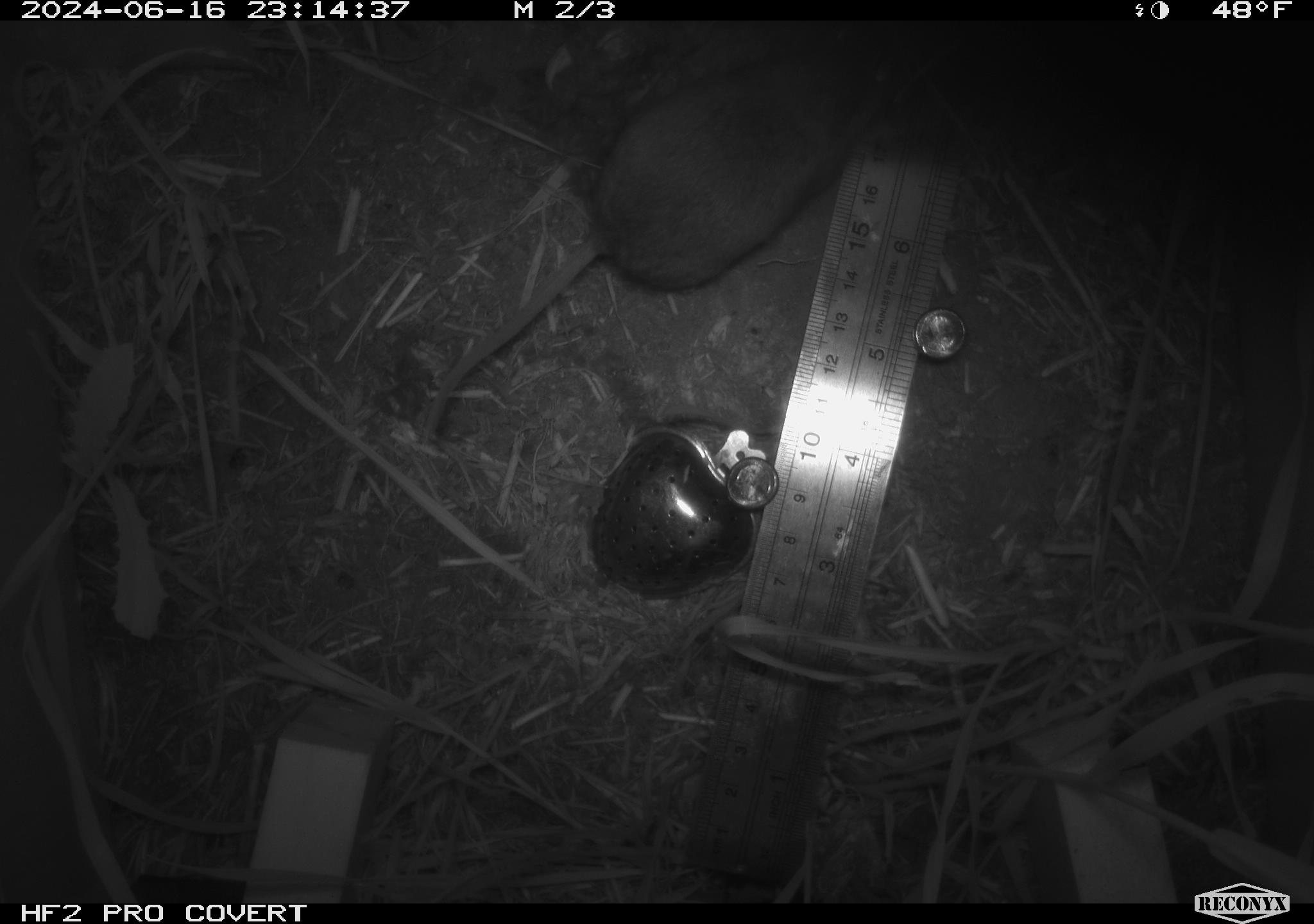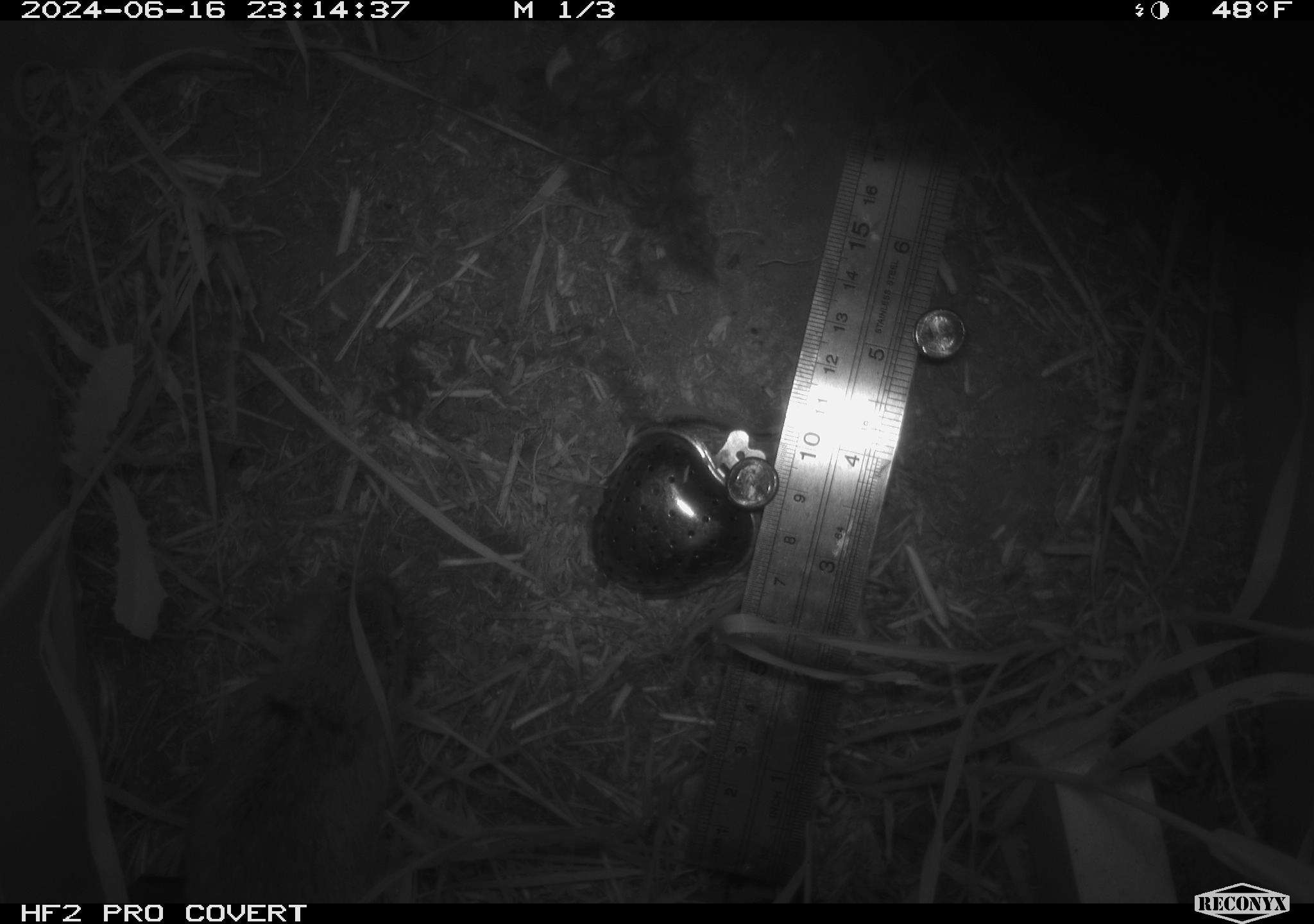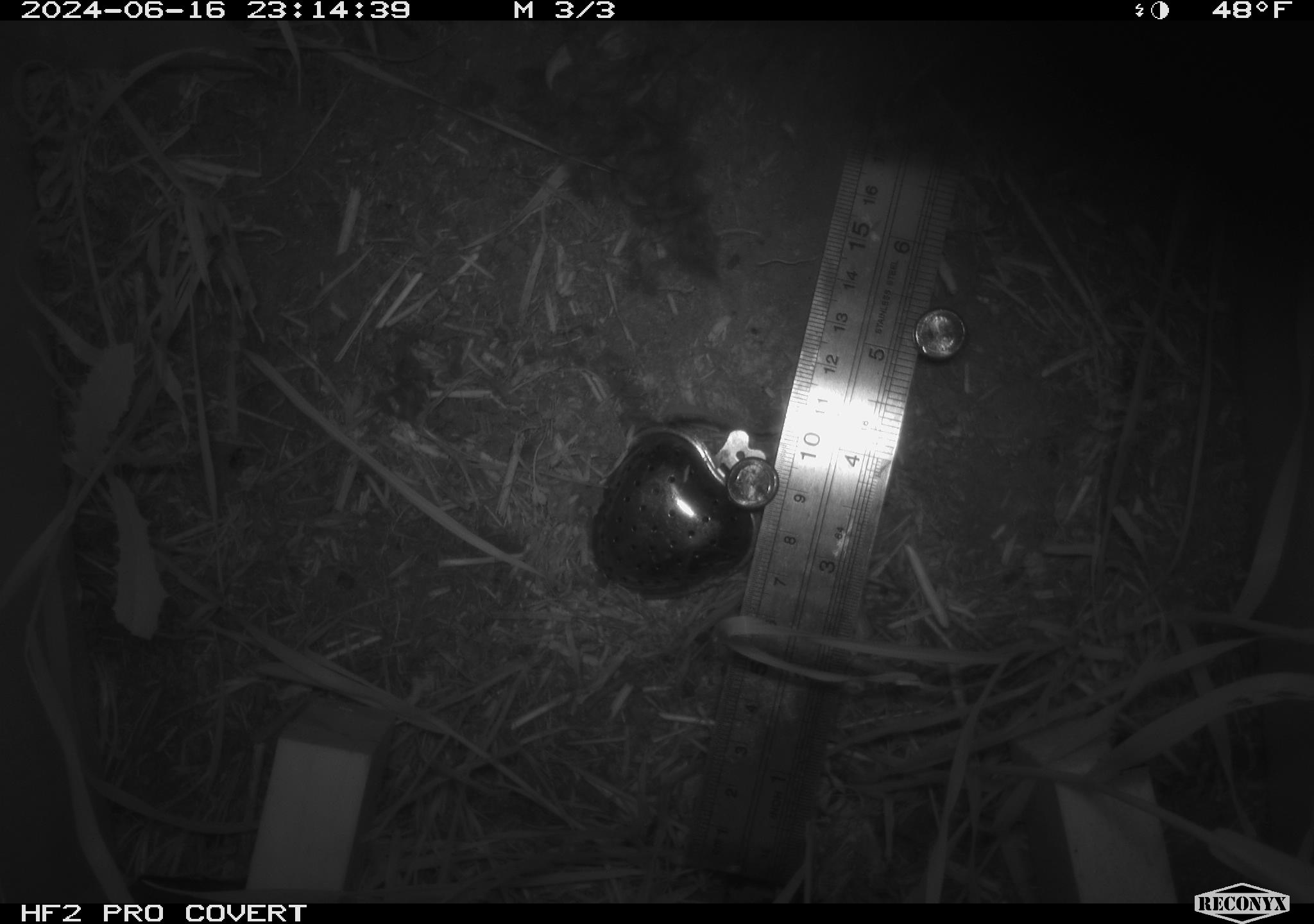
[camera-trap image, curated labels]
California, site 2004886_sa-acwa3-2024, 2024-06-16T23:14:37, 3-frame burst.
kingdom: Animalia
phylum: Chordata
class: Mammalia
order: Rodentia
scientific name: Rodentia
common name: mouse species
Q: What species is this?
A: Mouse species (Rodentia).